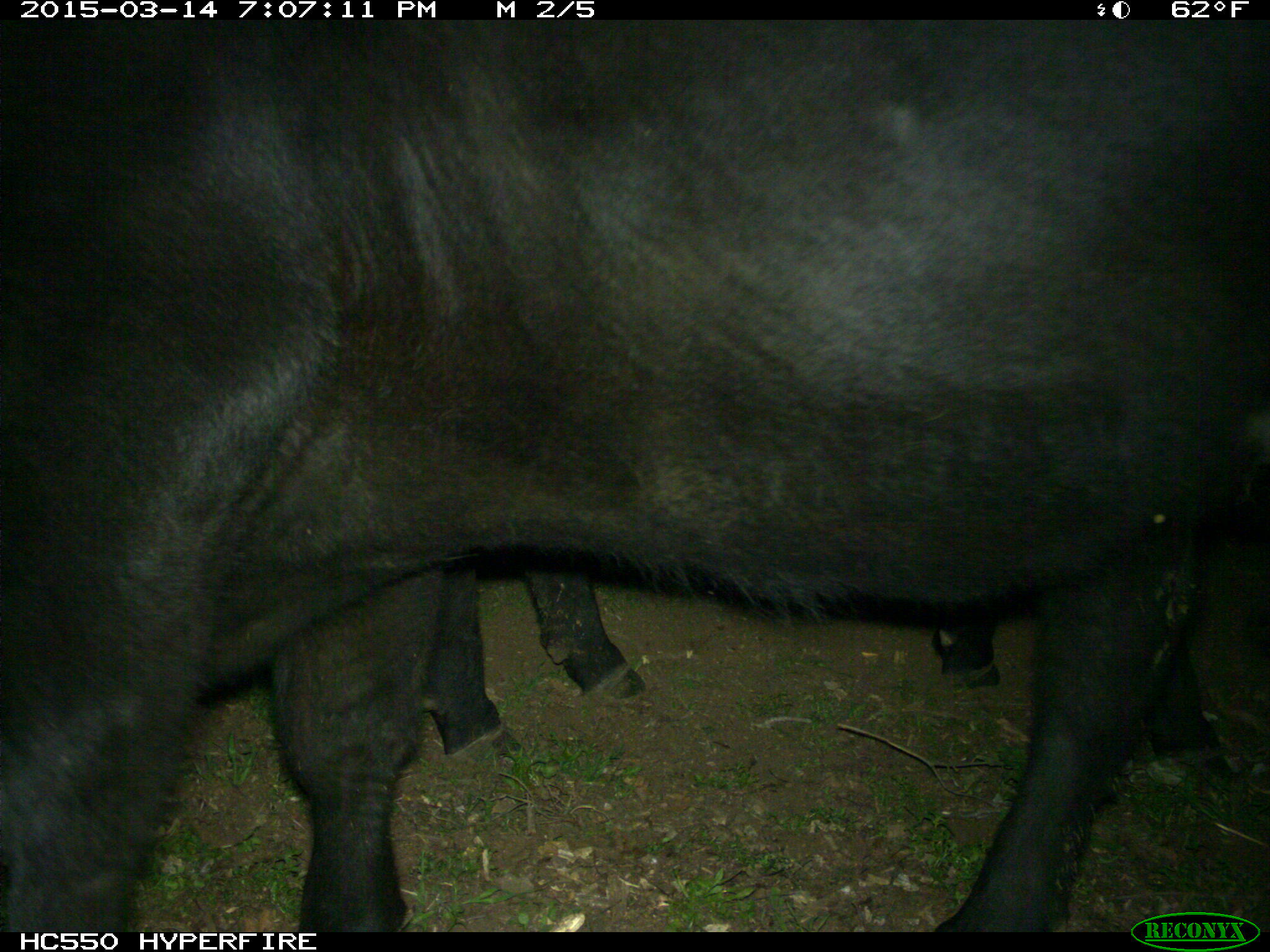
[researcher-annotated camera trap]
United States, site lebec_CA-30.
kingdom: Animalia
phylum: Chordata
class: Mammalia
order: Artiodactyla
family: Bovidae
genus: Bos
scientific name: Bos taurus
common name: domestic cow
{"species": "Bos taurus (domestic cow)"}